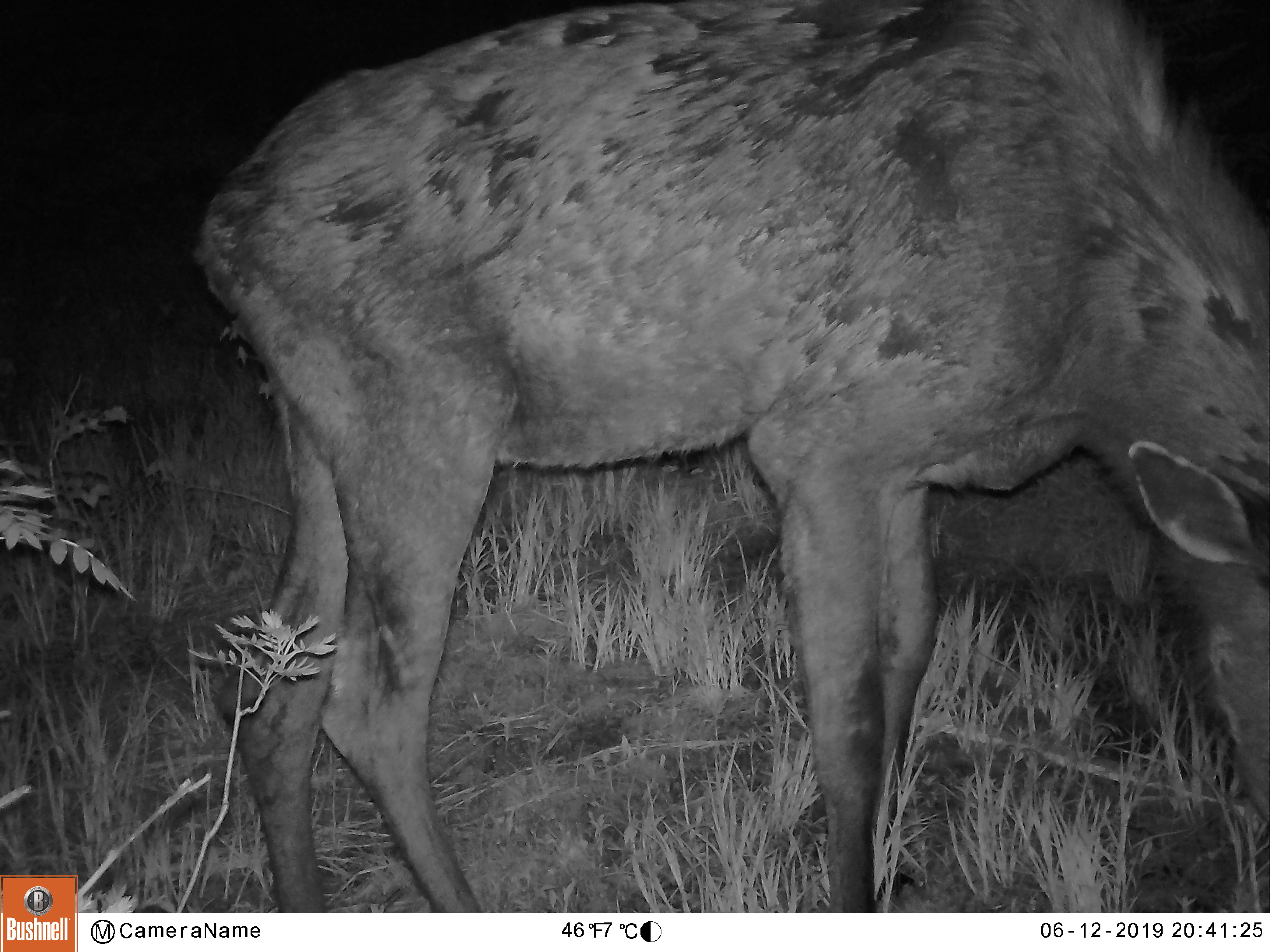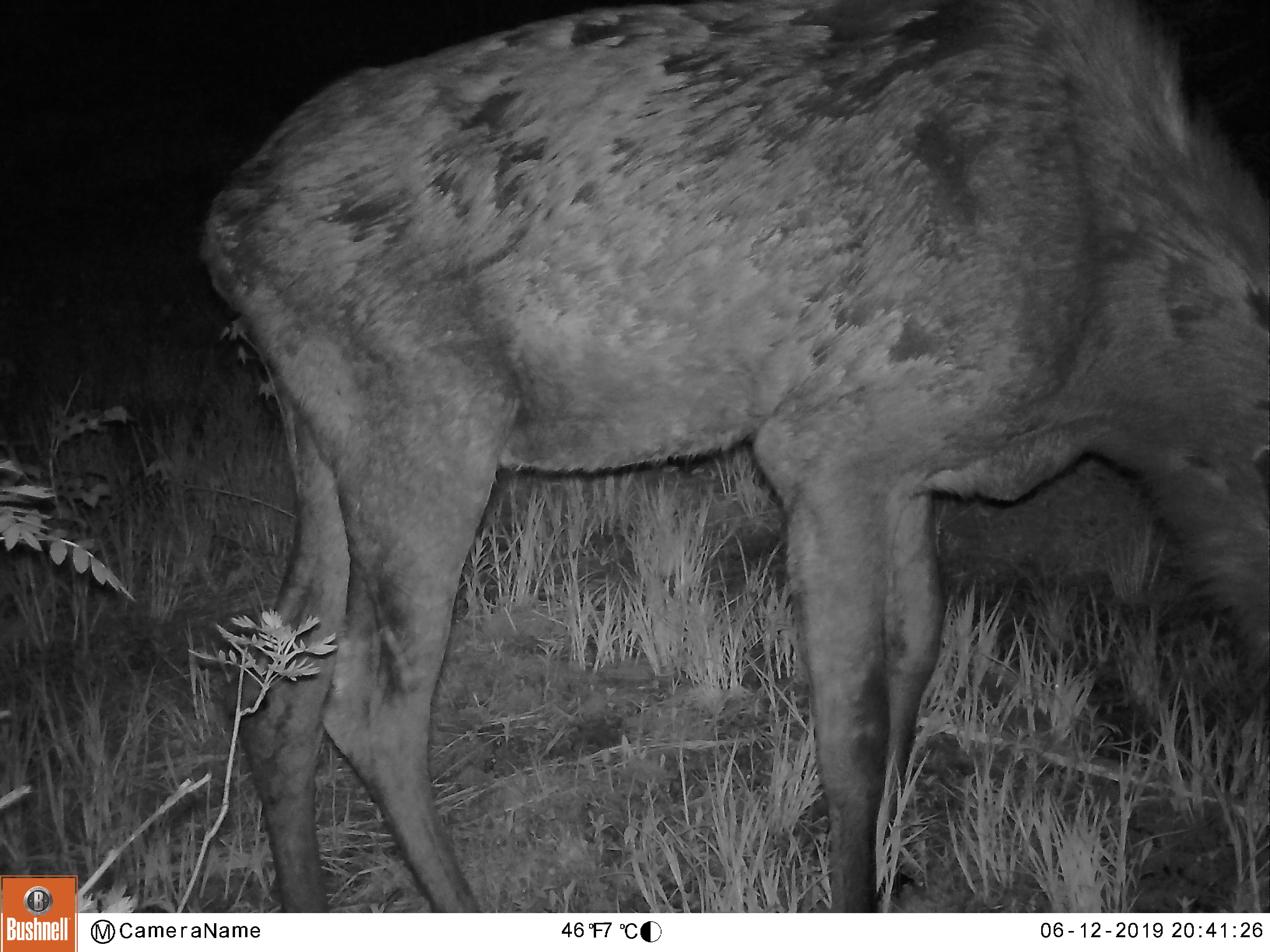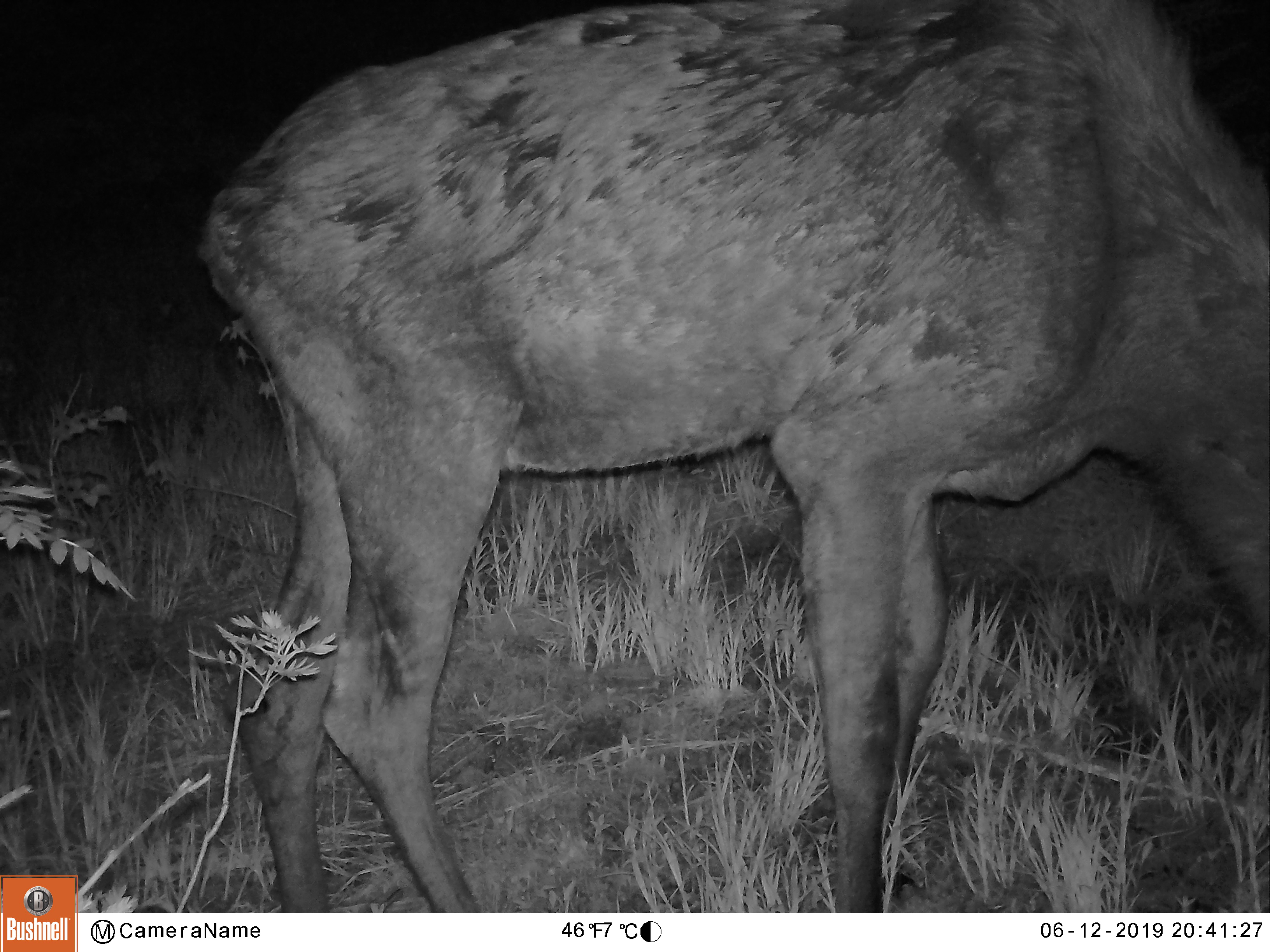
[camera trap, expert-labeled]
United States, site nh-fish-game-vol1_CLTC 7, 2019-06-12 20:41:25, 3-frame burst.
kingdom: Animalia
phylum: Chordata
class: Mammalia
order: Artiodactyla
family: Cervidae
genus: Alces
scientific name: Alces alces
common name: moose